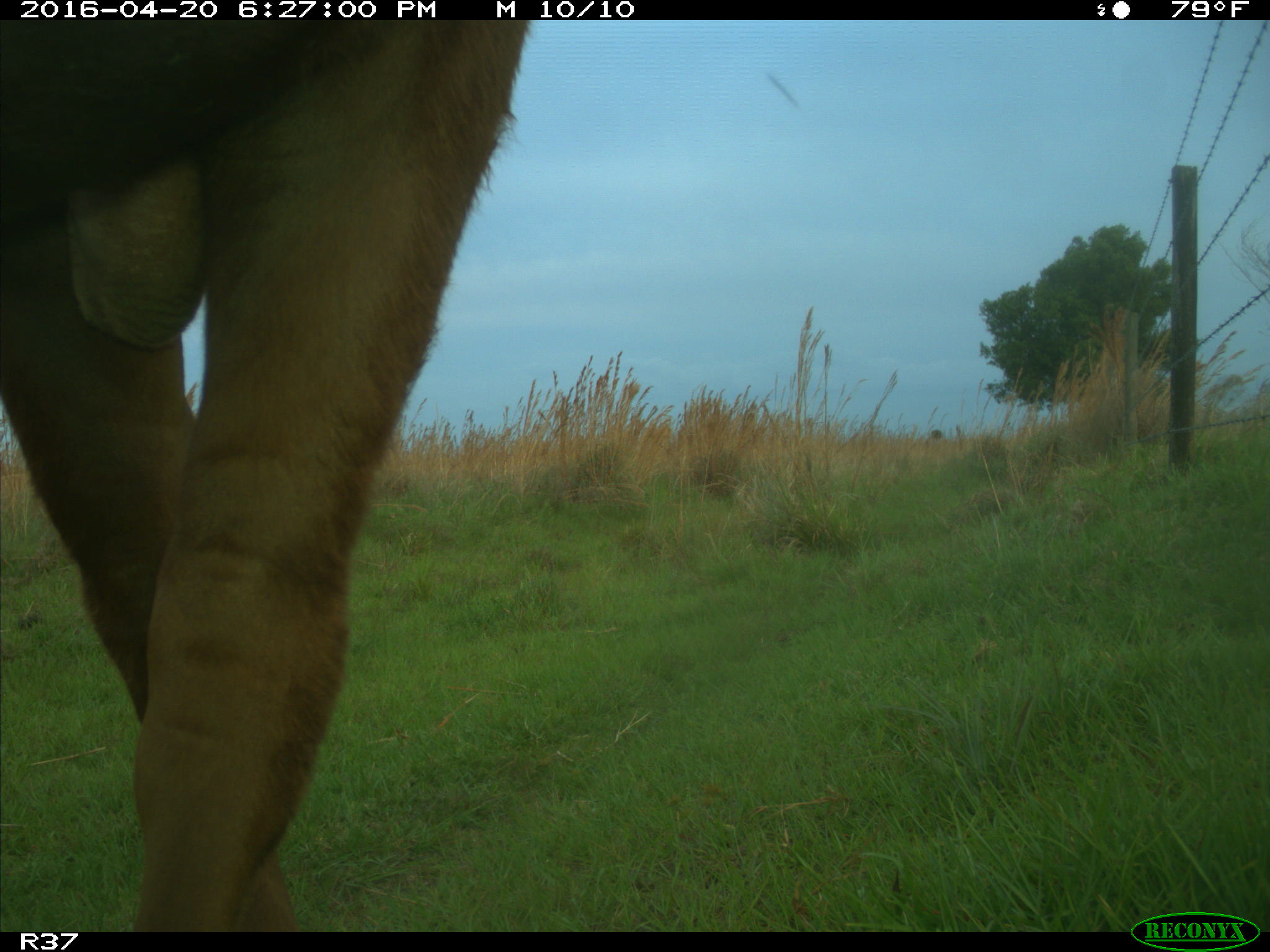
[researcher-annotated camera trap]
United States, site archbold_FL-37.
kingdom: Animalia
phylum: Chordata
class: Mammalia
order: Artiodactyla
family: Bovidae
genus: Bos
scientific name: Bos taurus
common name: domestic cow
Bos taurus (domestic cow).